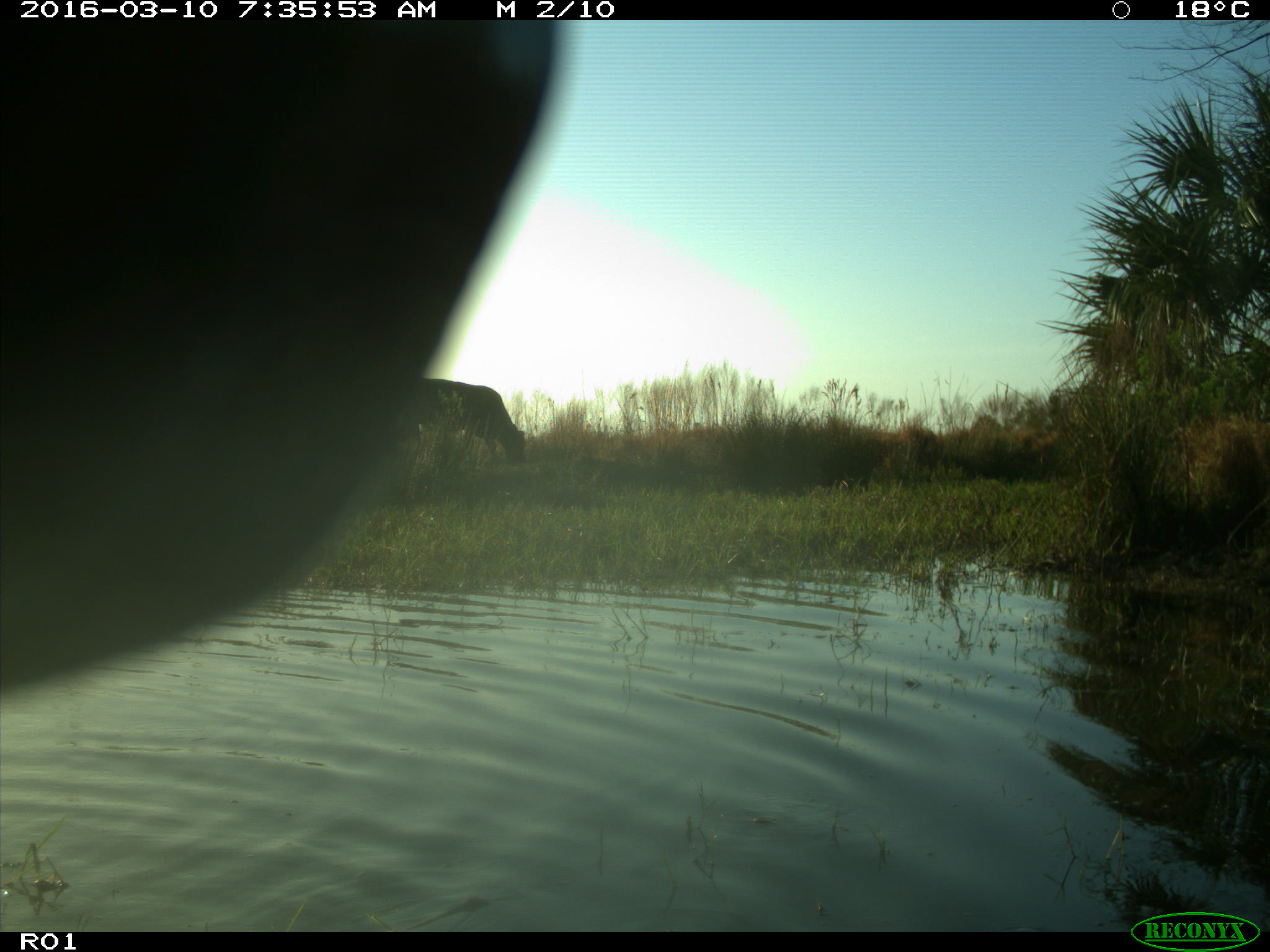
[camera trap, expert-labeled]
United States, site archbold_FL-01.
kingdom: Animalia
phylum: Chordata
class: Mammalia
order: Artiodactyla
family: Bovidae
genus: Bos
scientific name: Bos taurus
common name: domestic cow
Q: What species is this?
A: Bos taurus (domestic cow).